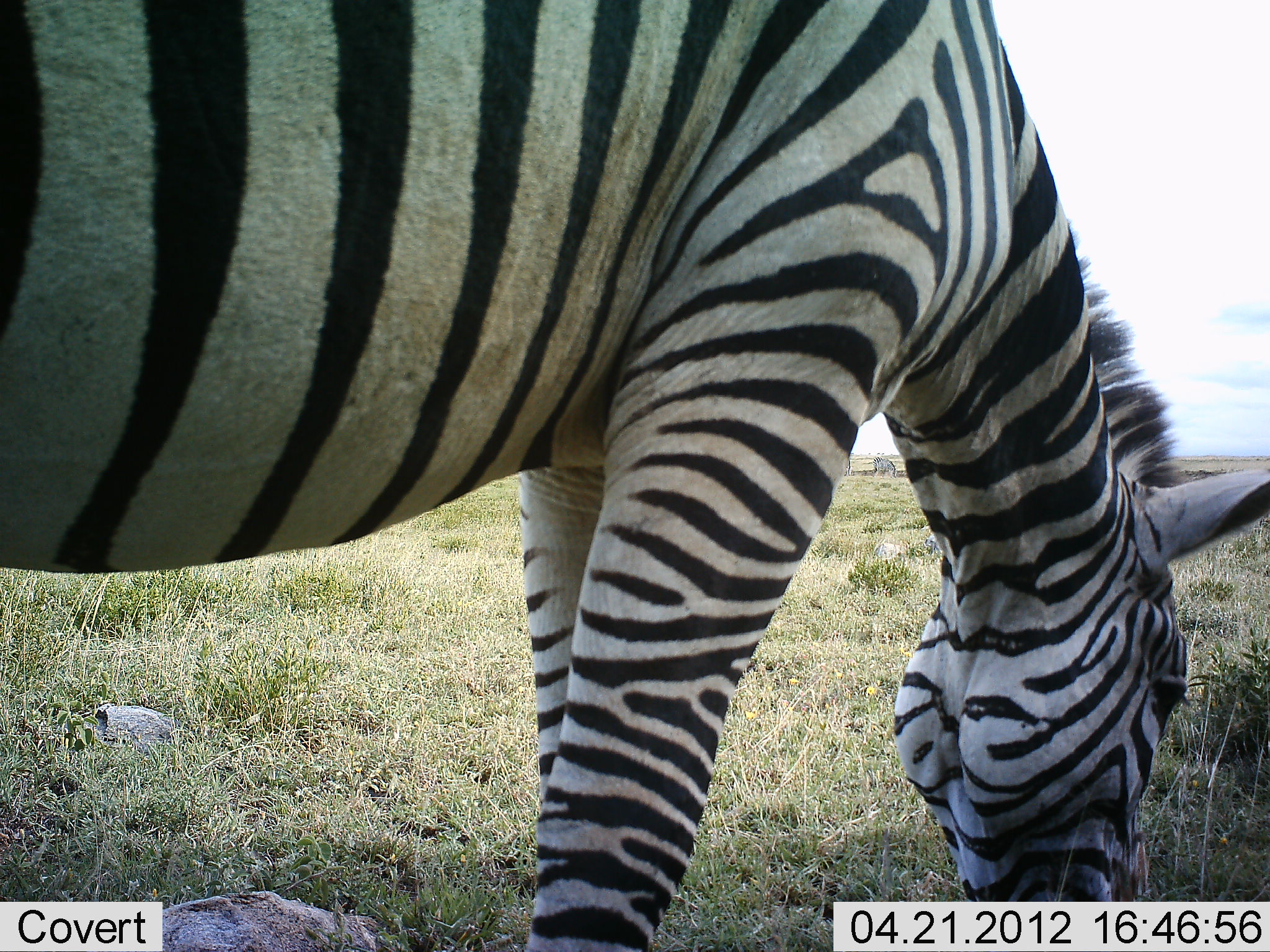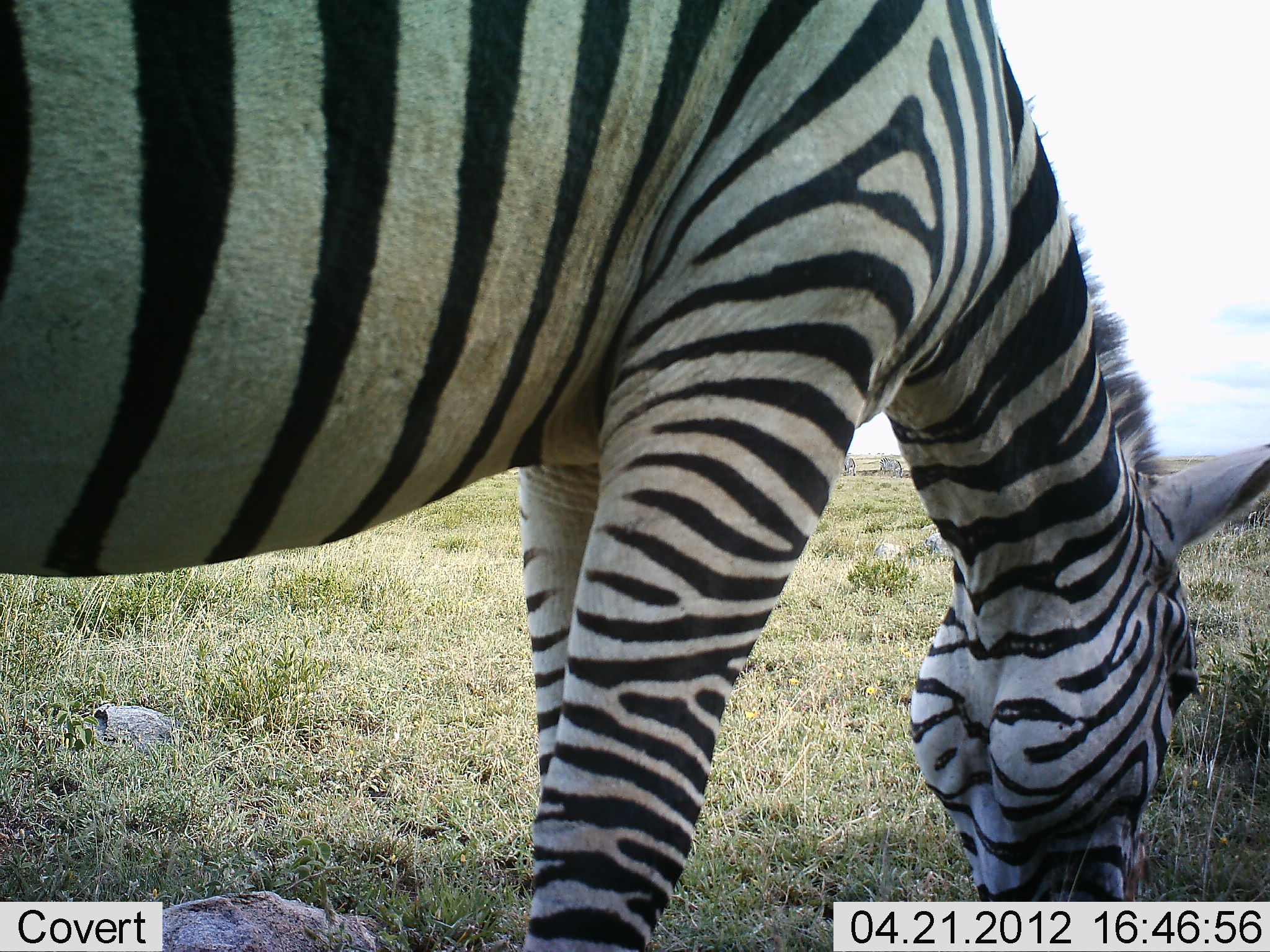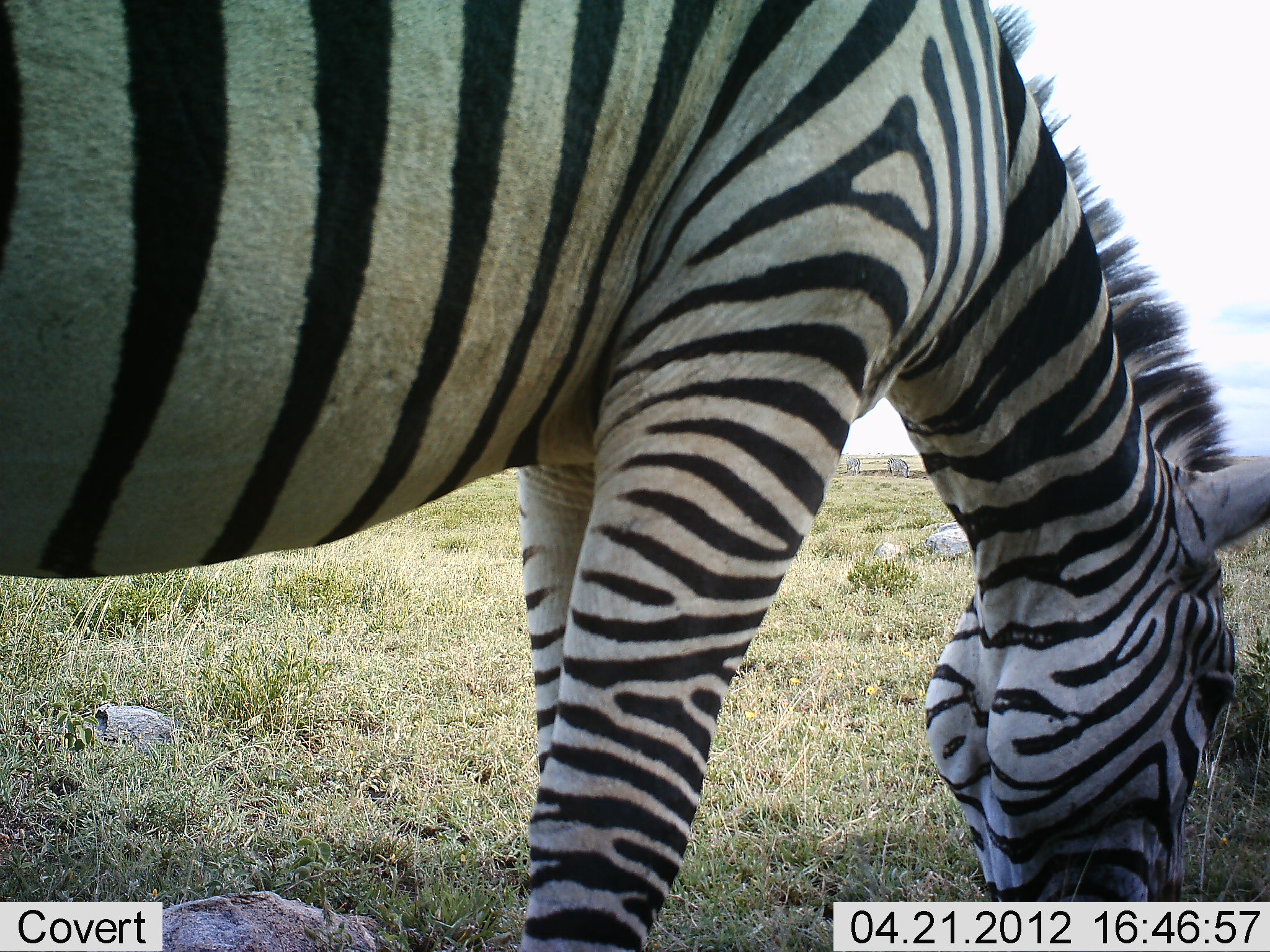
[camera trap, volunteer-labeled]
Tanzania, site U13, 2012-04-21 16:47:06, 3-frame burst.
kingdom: Animalia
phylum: Chordata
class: Mammalia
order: Perissodactyla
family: Equidae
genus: Equus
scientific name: Equus quagga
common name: plains zebra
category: zebra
Zebra (plains zebra) (Equus quagga), count 1. Behavior (volunteer vote fractions): standing 18%, resting 0%, moving 18%, interacting 0%. Young present (vote fraction): 0%. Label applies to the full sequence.